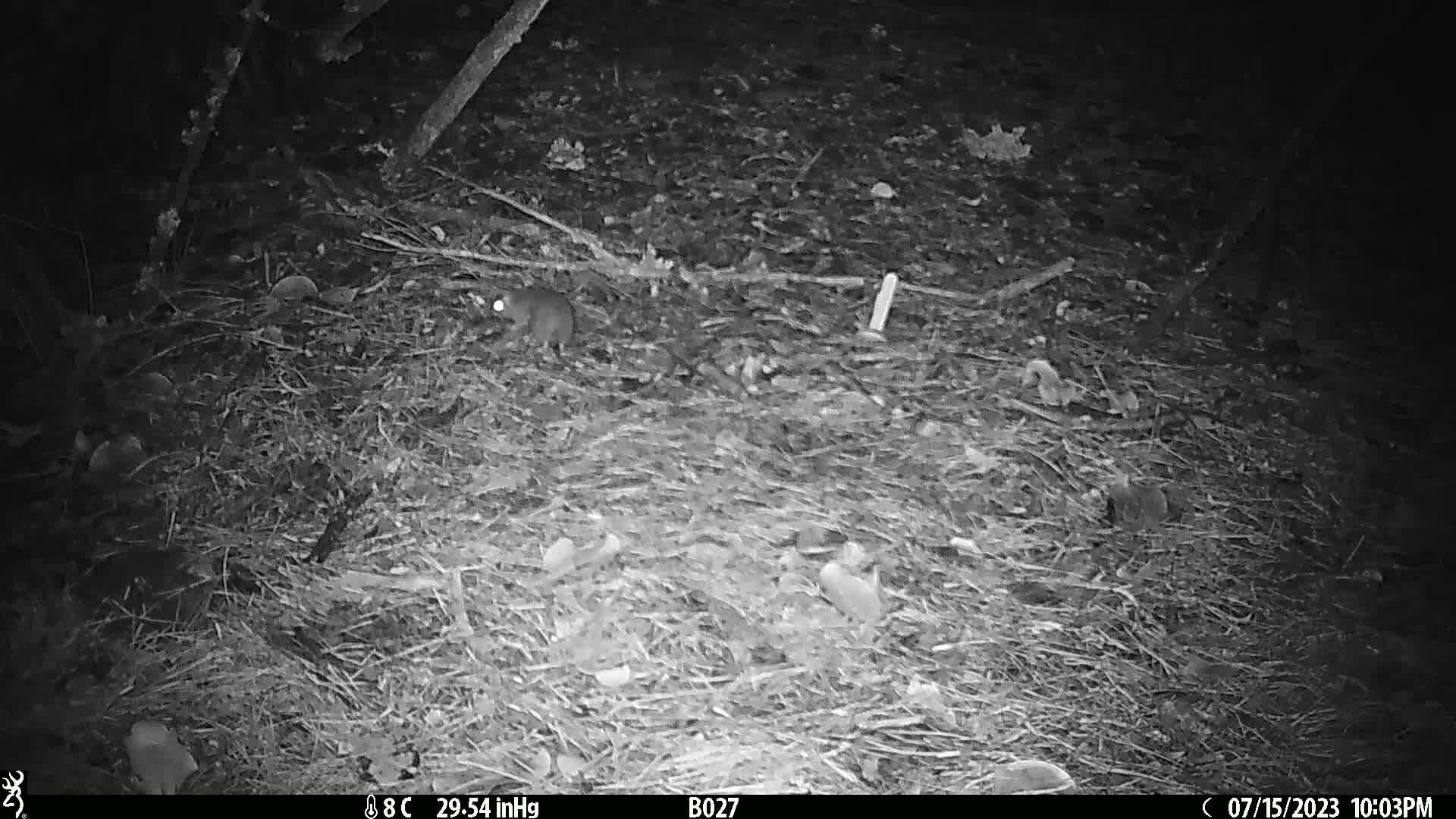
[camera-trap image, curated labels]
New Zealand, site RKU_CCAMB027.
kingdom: Animalia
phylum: Chordata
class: Mammalia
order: Rodentia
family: Muridae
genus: Rattus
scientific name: Rattus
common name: rat